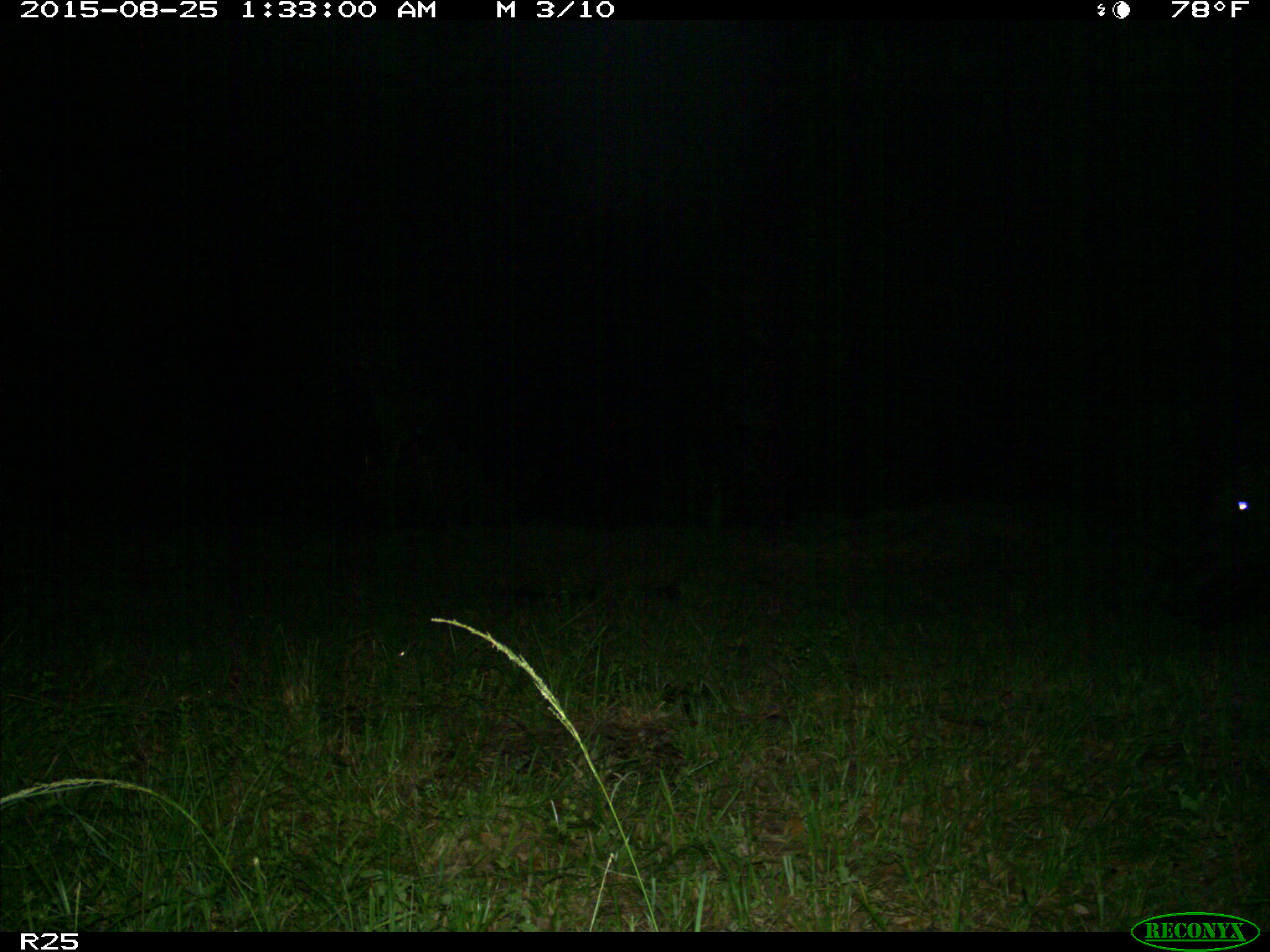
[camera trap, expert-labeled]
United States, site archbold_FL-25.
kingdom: Animalia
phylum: Chordata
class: Mammalia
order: Artiodactyla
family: Bovidae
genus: Bos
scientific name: Bos taurus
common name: domestic cow